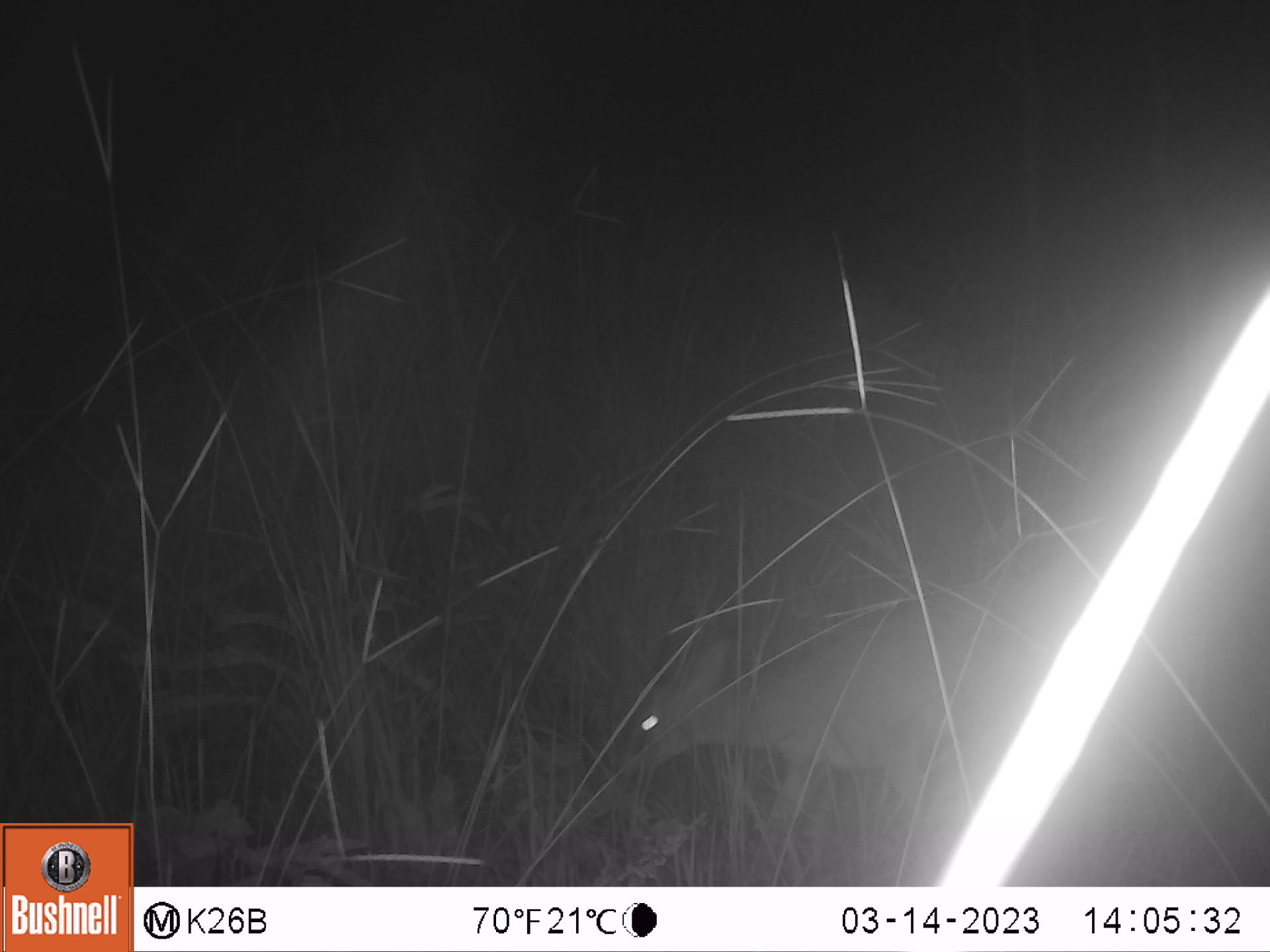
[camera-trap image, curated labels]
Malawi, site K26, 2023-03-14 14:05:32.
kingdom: Animalia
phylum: Chordata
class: Mammalia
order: Artiodactyla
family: Bovidae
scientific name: Antilopinae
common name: small antelope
Small antelope (Antilopinae), count 1.